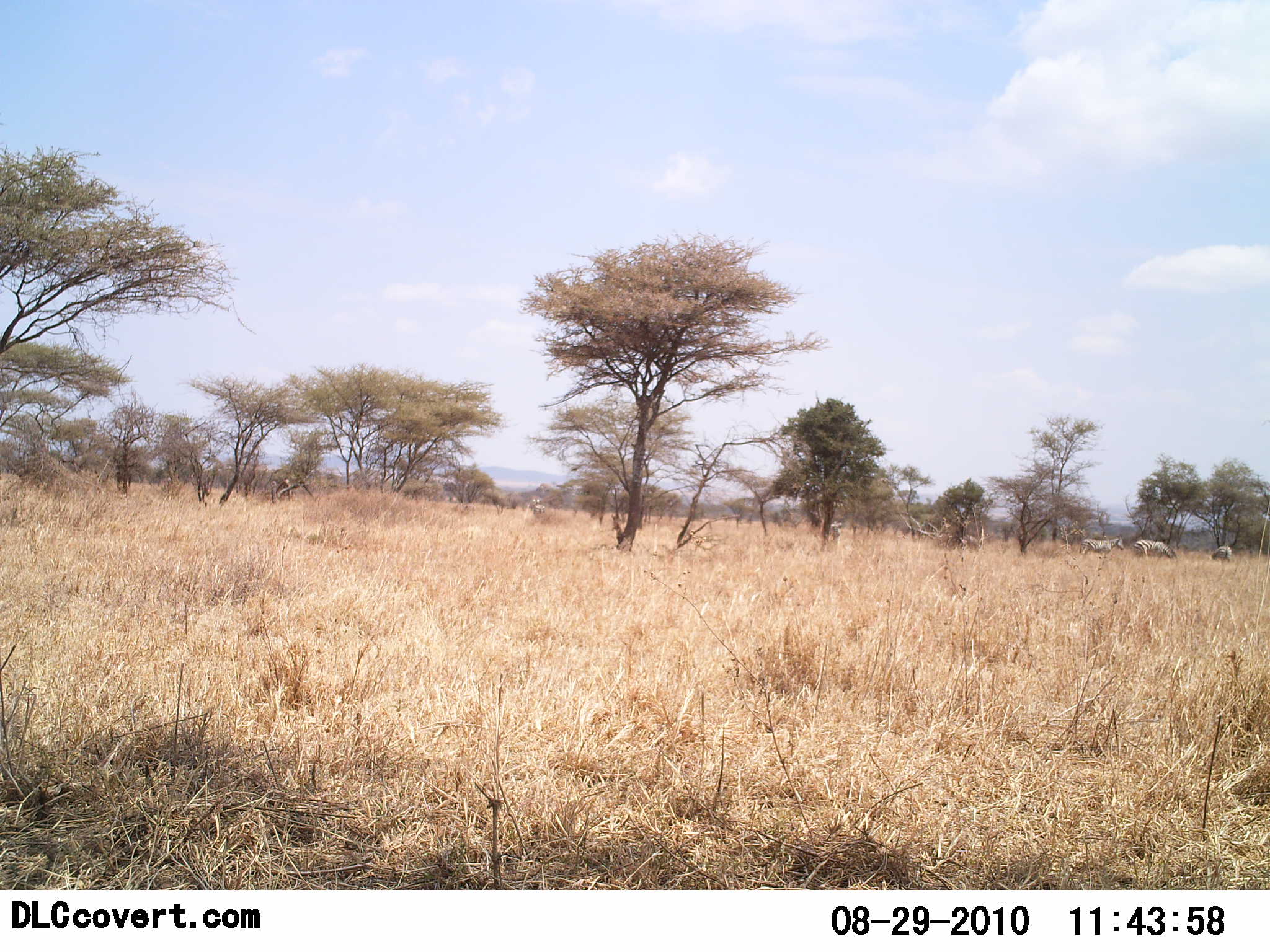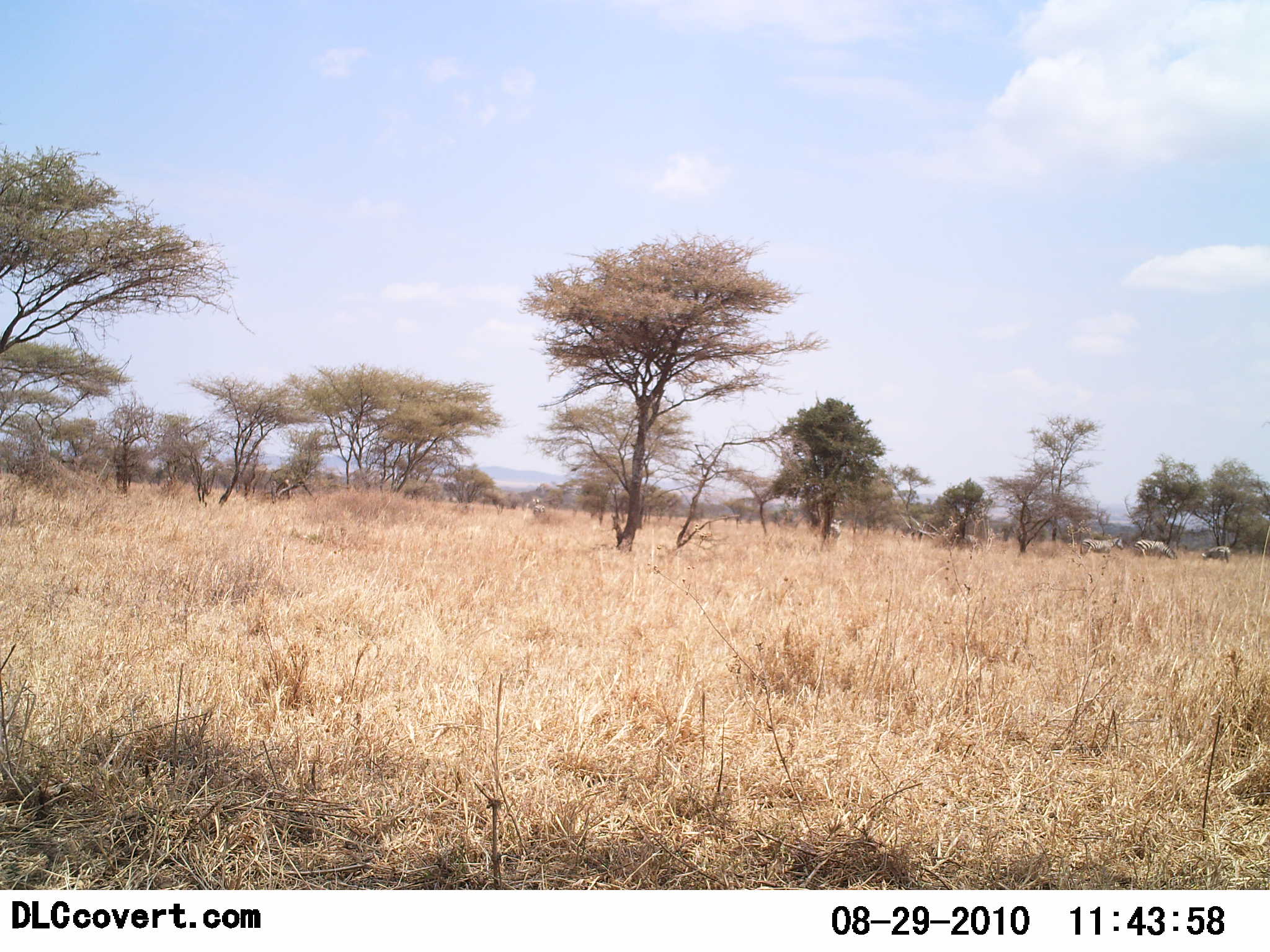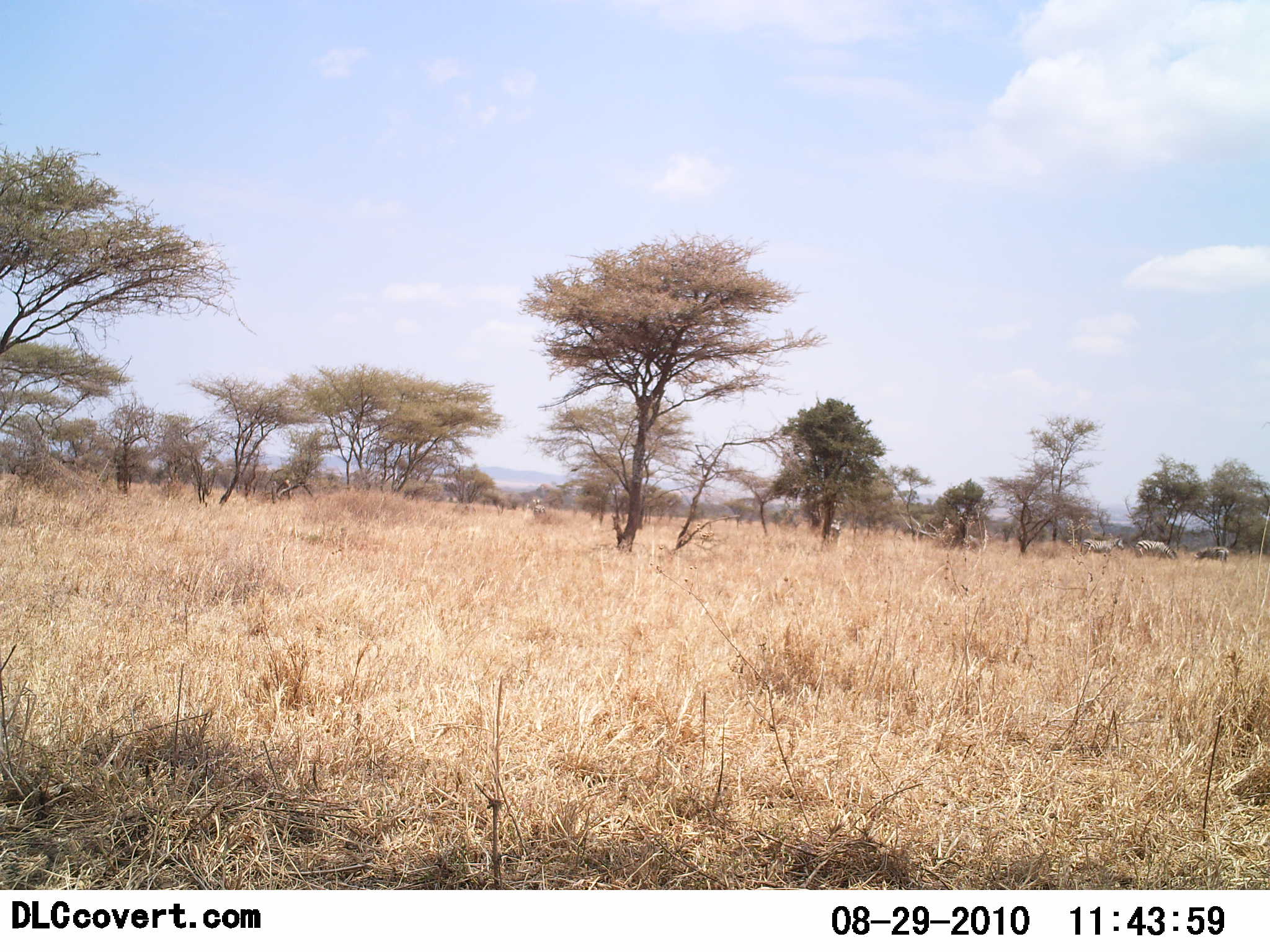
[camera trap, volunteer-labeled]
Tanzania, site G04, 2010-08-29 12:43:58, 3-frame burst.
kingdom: Animalia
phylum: Chordata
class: Mammalia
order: Perissodactyla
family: Equidae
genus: Equus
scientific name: Equus quagga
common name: plains zebra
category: zebra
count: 3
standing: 50%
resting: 0%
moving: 17%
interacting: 0%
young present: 0%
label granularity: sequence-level